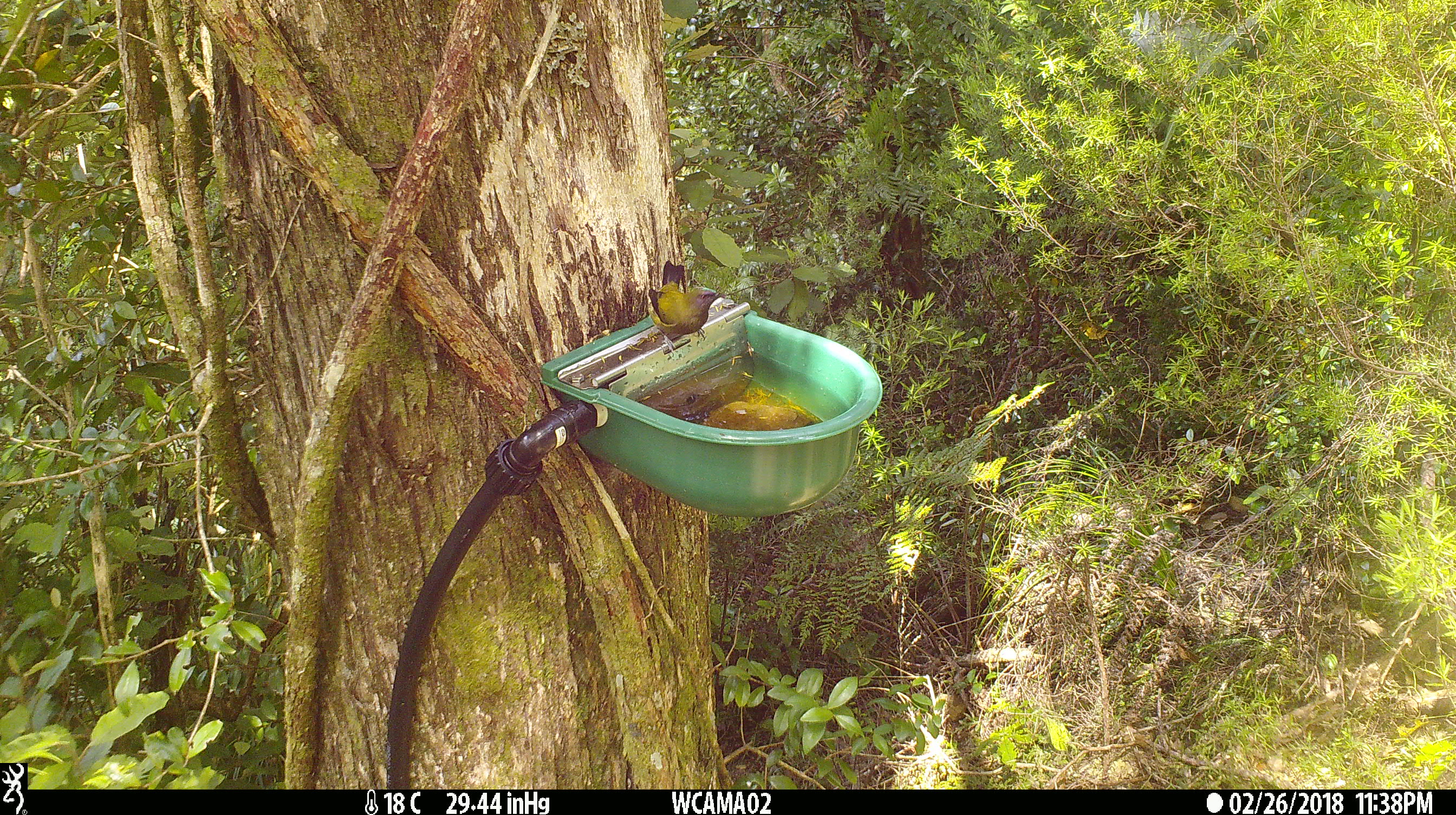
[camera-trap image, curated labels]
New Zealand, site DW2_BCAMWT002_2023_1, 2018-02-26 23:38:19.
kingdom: Animalia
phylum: Chordata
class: Aves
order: Passeriformes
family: Meliphagidae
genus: Anthornis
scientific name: Anthornis melanura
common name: new zealand bellbird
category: bellbird